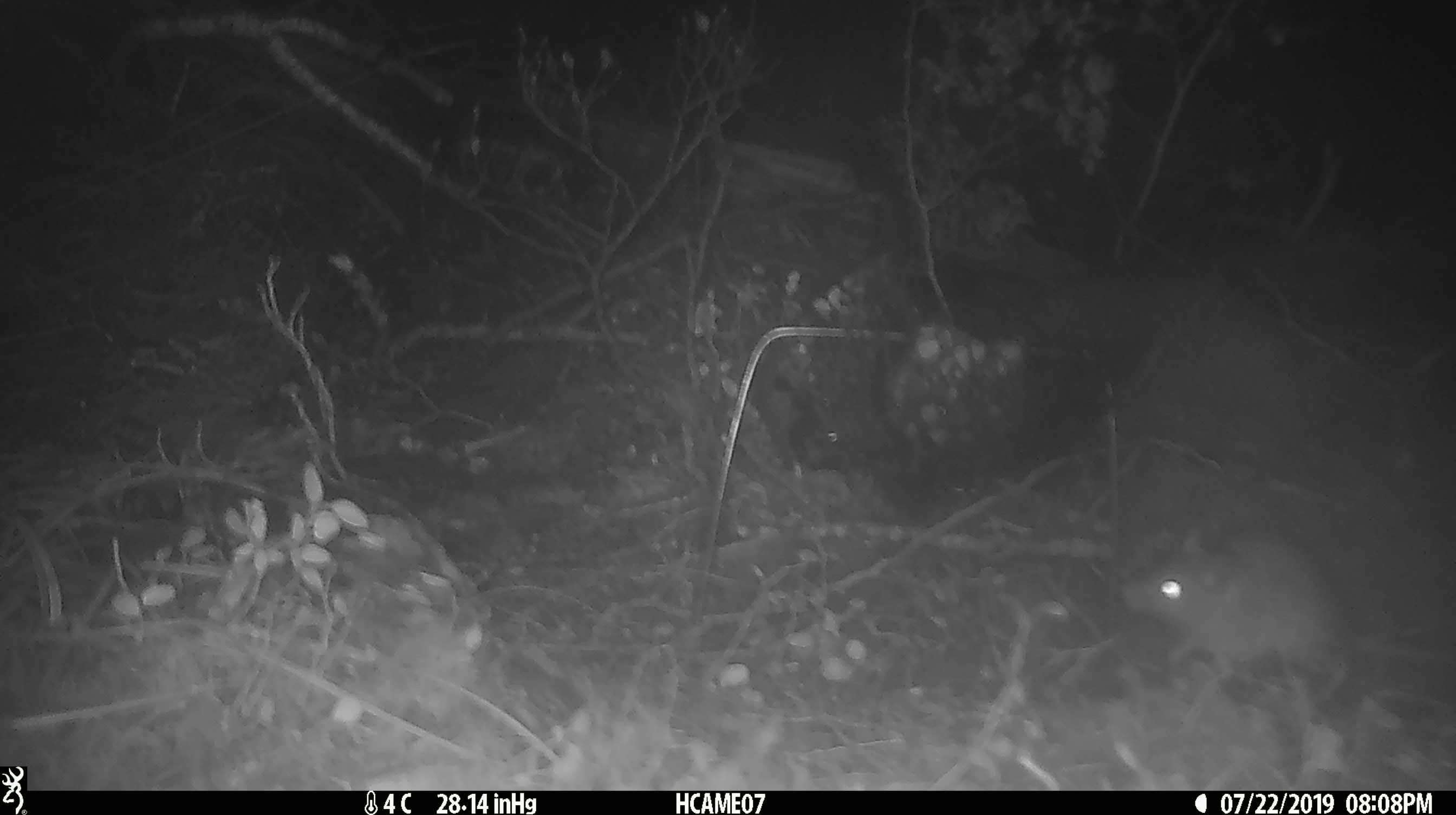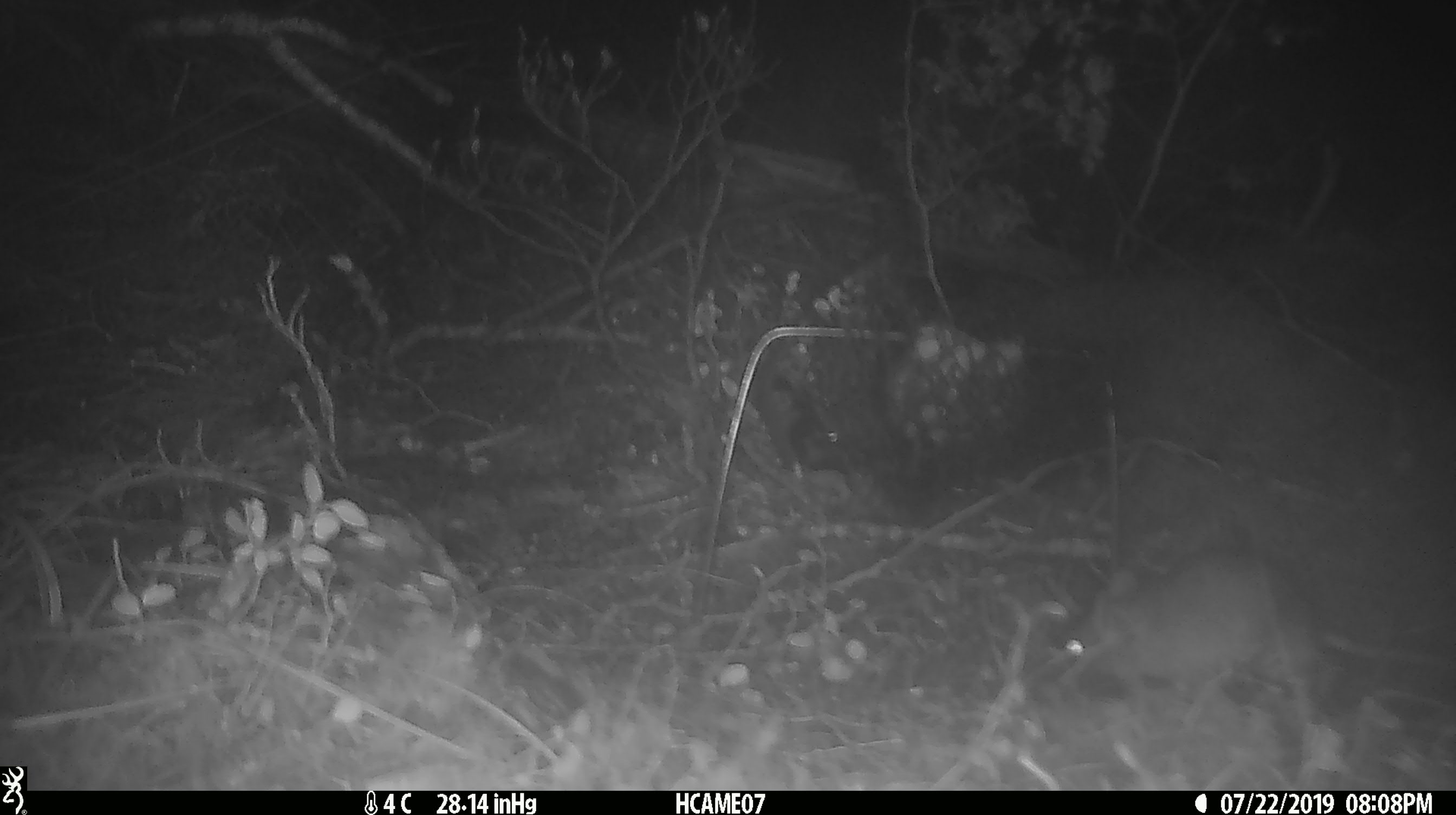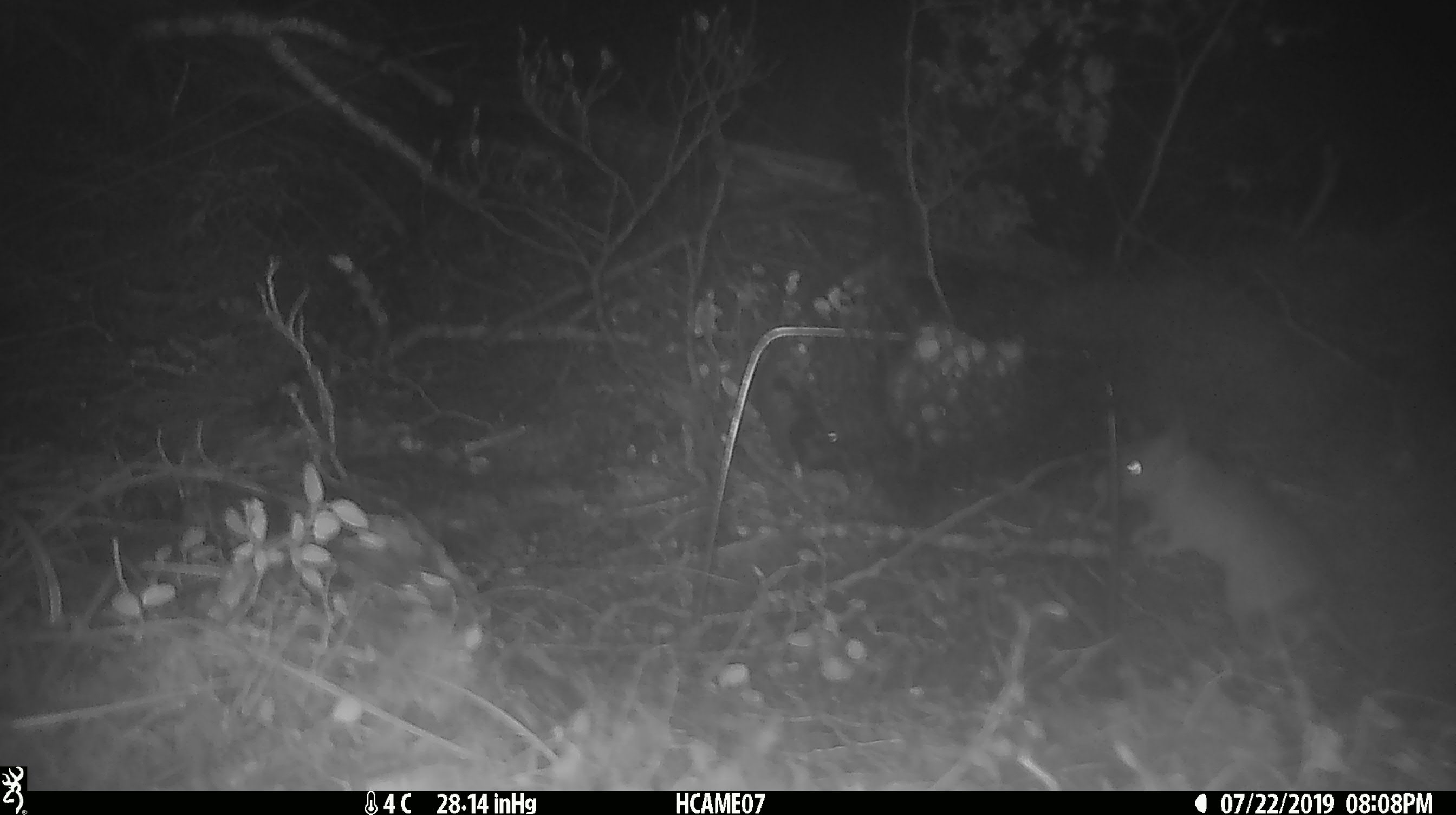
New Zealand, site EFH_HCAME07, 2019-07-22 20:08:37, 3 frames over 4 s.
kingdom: Animalia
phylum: Chordata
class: Mammalia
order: Rodentia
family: Muridae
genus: Rattus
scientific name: Rattus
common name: rat